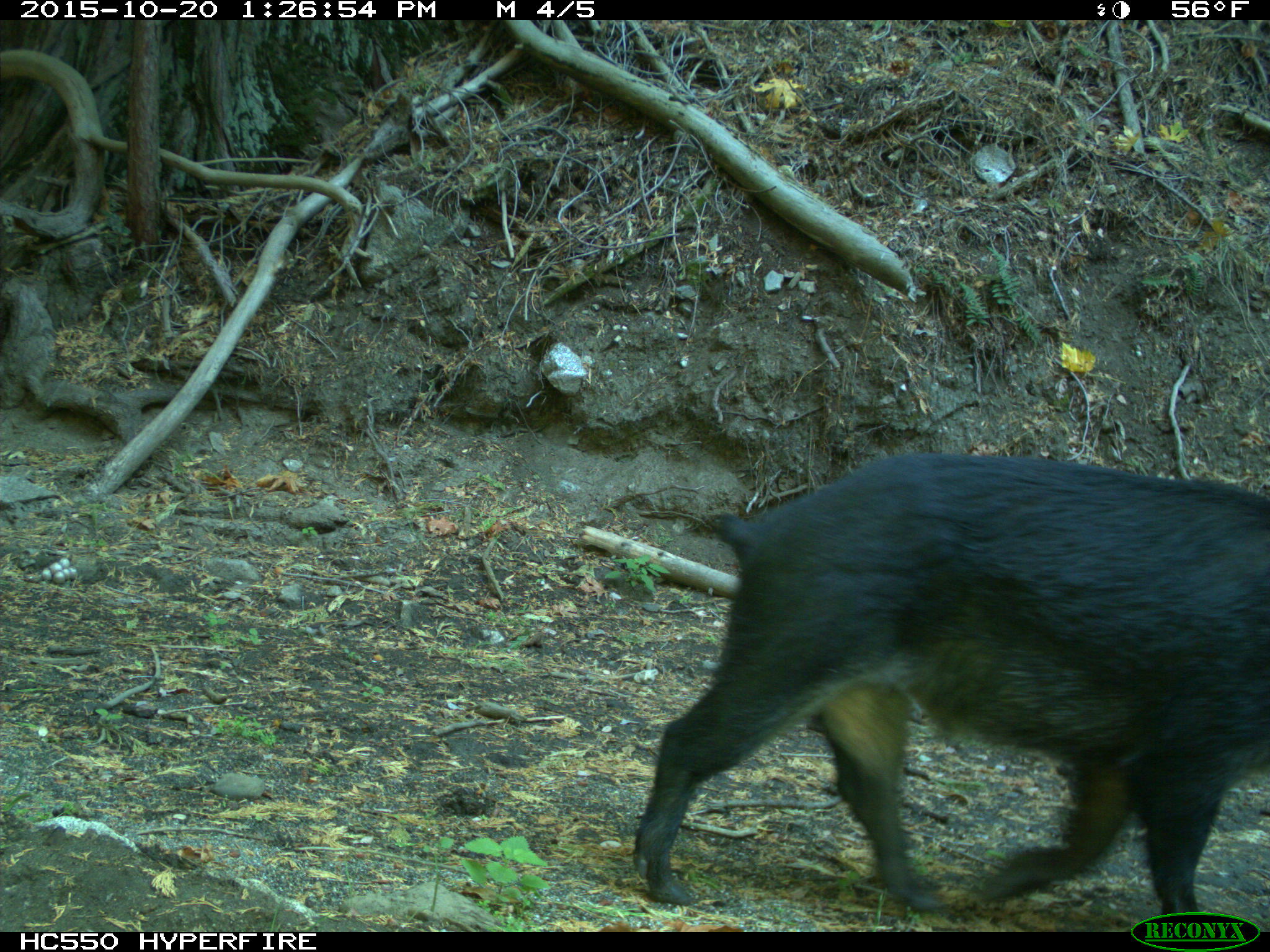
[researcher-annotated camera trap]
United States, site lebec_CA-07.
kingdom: Animalia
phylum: Chordata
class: Mammalia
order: Artiodactyla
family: Suidae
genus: Sus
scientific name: Sus scrofa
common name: wild boar